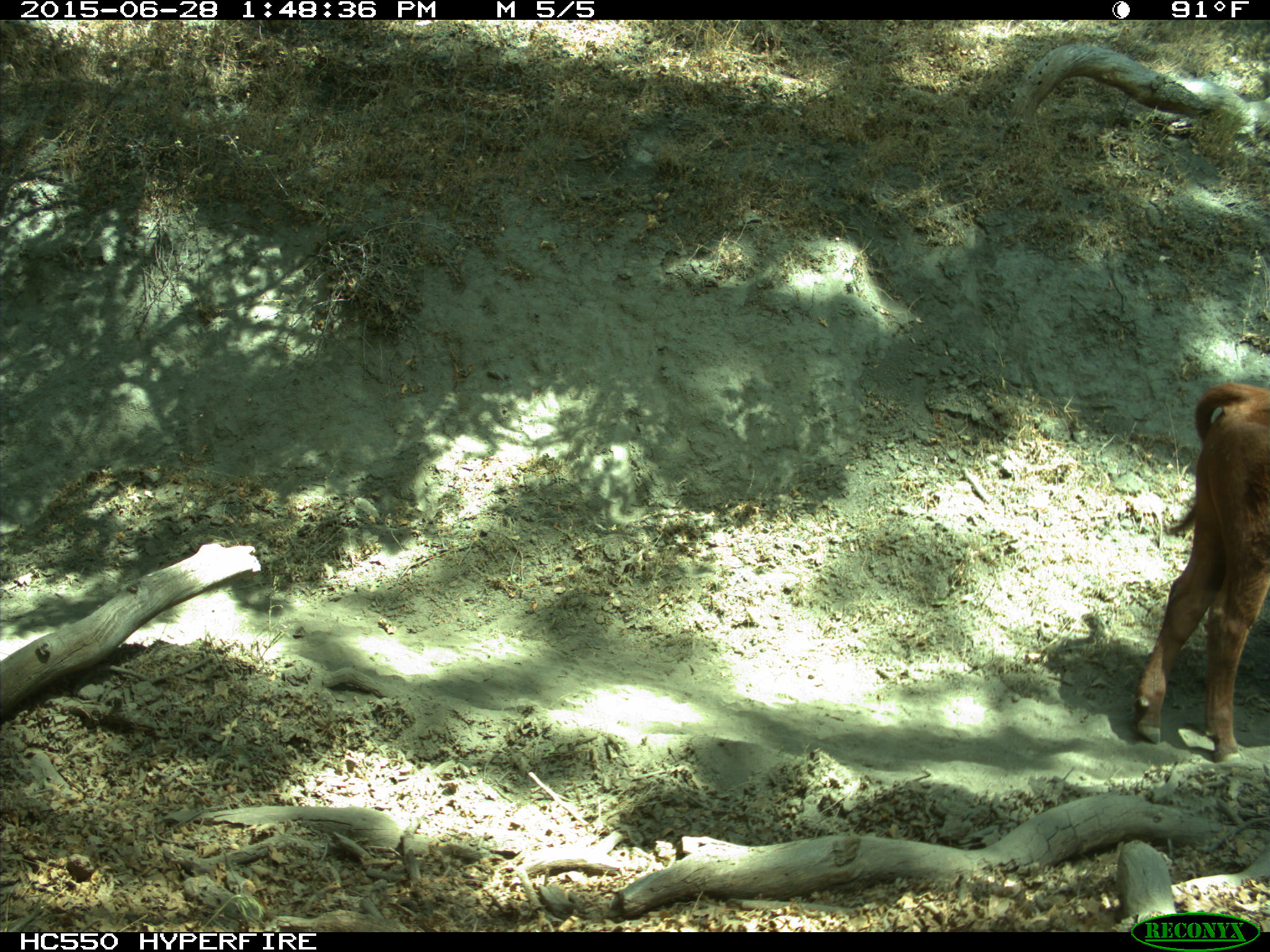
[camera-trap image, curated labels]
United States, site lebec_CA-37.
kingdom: Animalia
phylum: Chordata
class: Mammalia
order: Artiodactyla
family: Bovidae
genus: Bos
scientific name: Bos taurus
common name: domestic cow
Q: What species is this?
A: Bos taurus (domestic cow).